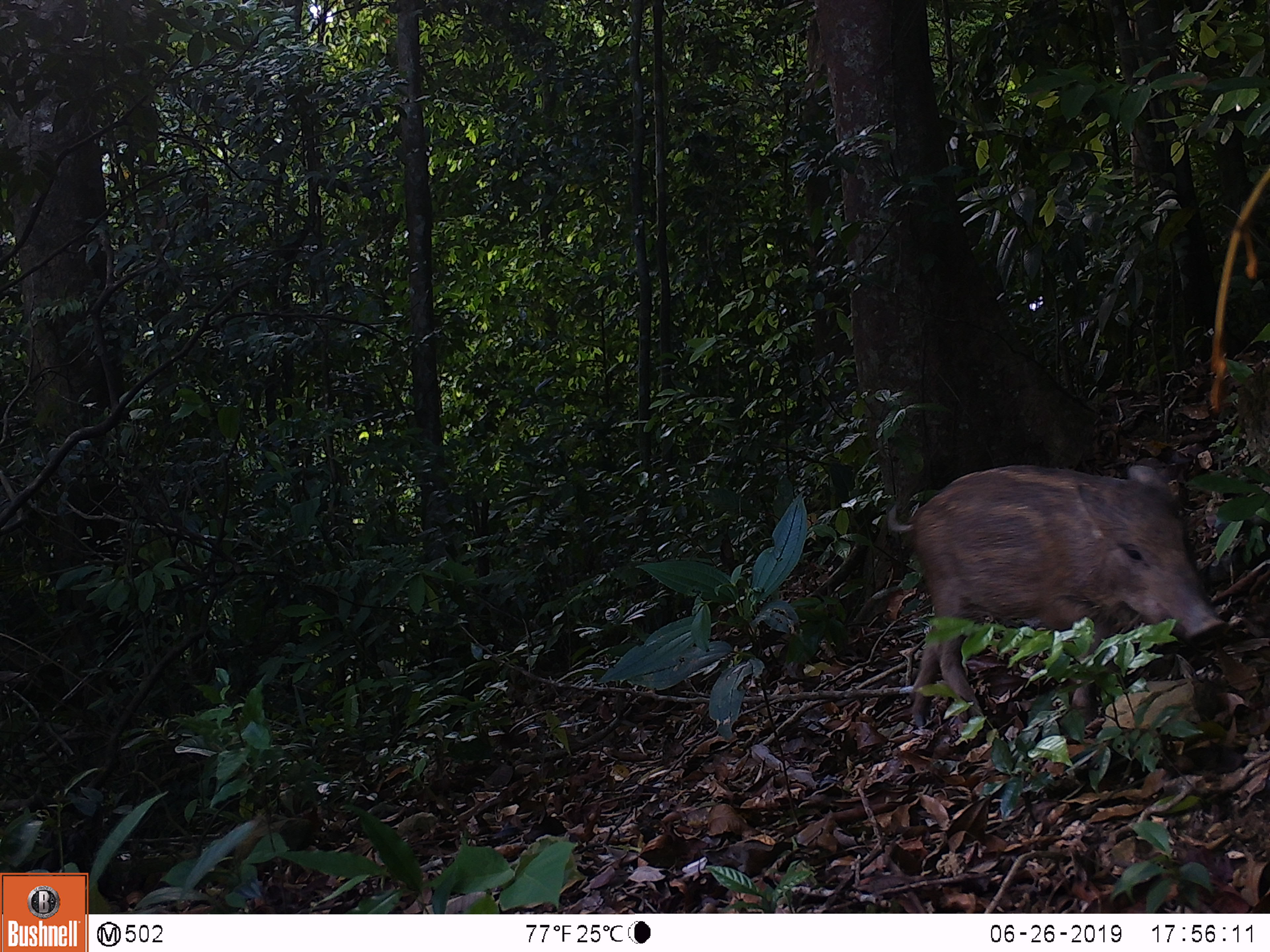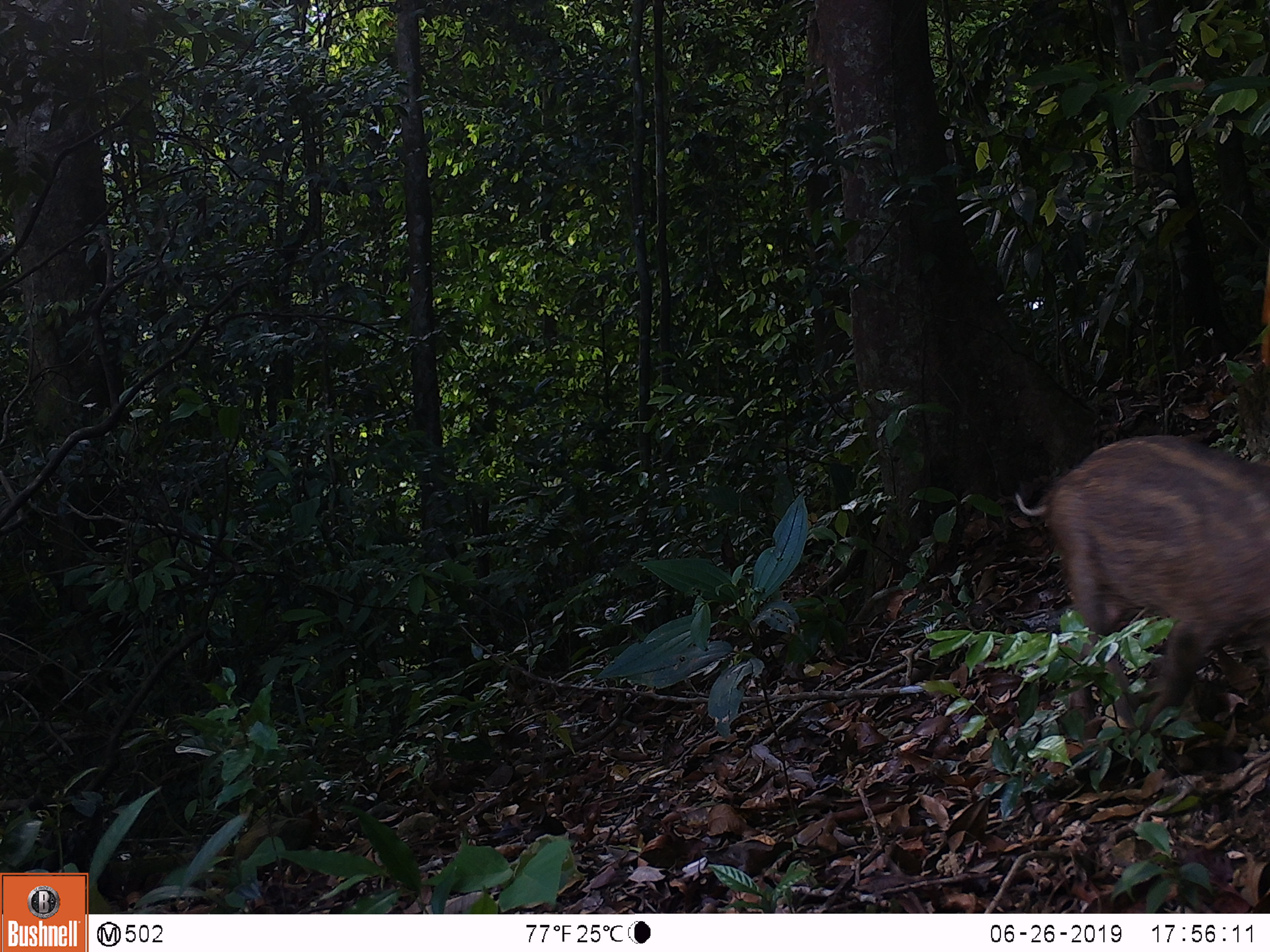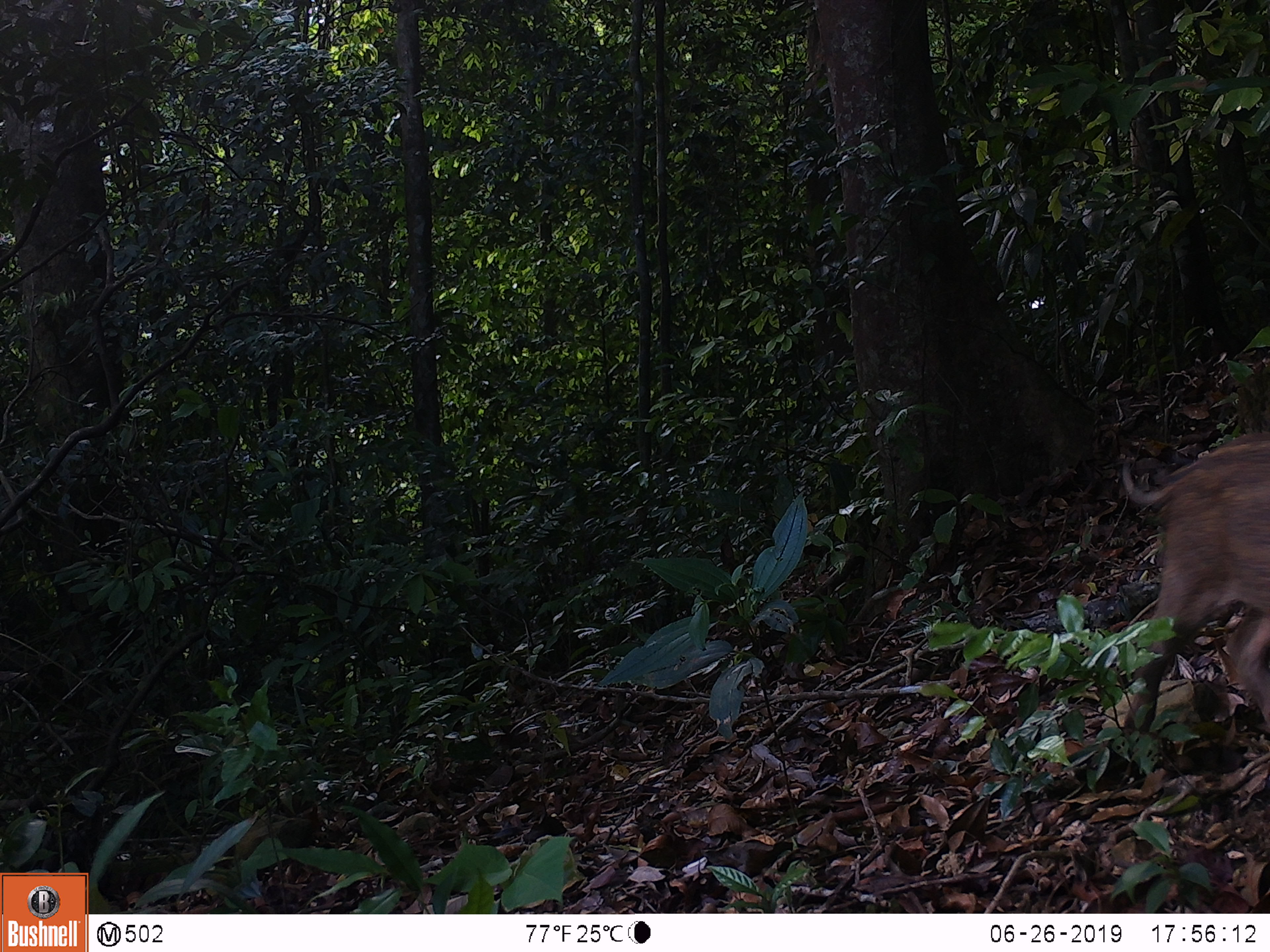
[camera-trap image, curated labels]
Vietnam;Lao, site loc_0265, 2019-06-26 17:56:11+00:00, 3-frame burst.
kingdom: Animalia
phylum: Chordata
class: Mammalia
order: Artiodactyla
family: Suidae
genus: Sus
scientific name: Sus scrofa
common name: eurasian wild pig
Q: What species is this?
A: Eurasian wild pig (Sus scrofa).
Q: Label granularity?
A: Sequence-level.